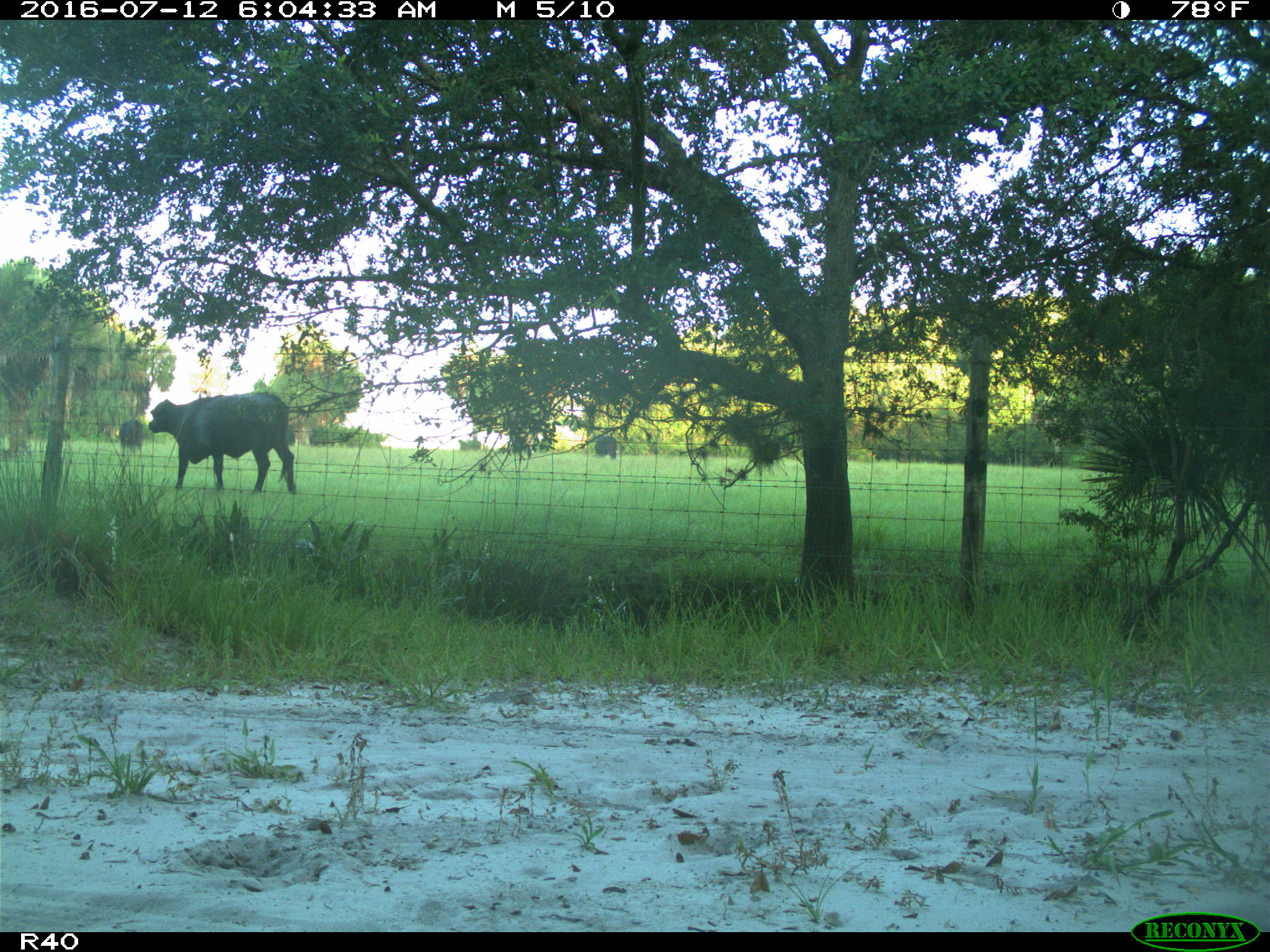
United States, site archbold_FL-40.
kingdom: Animalia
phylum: Chordata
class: Mammalia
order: Artiodactyla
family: Bovidae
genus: Bos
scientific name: Bos taurus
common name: domestic cow